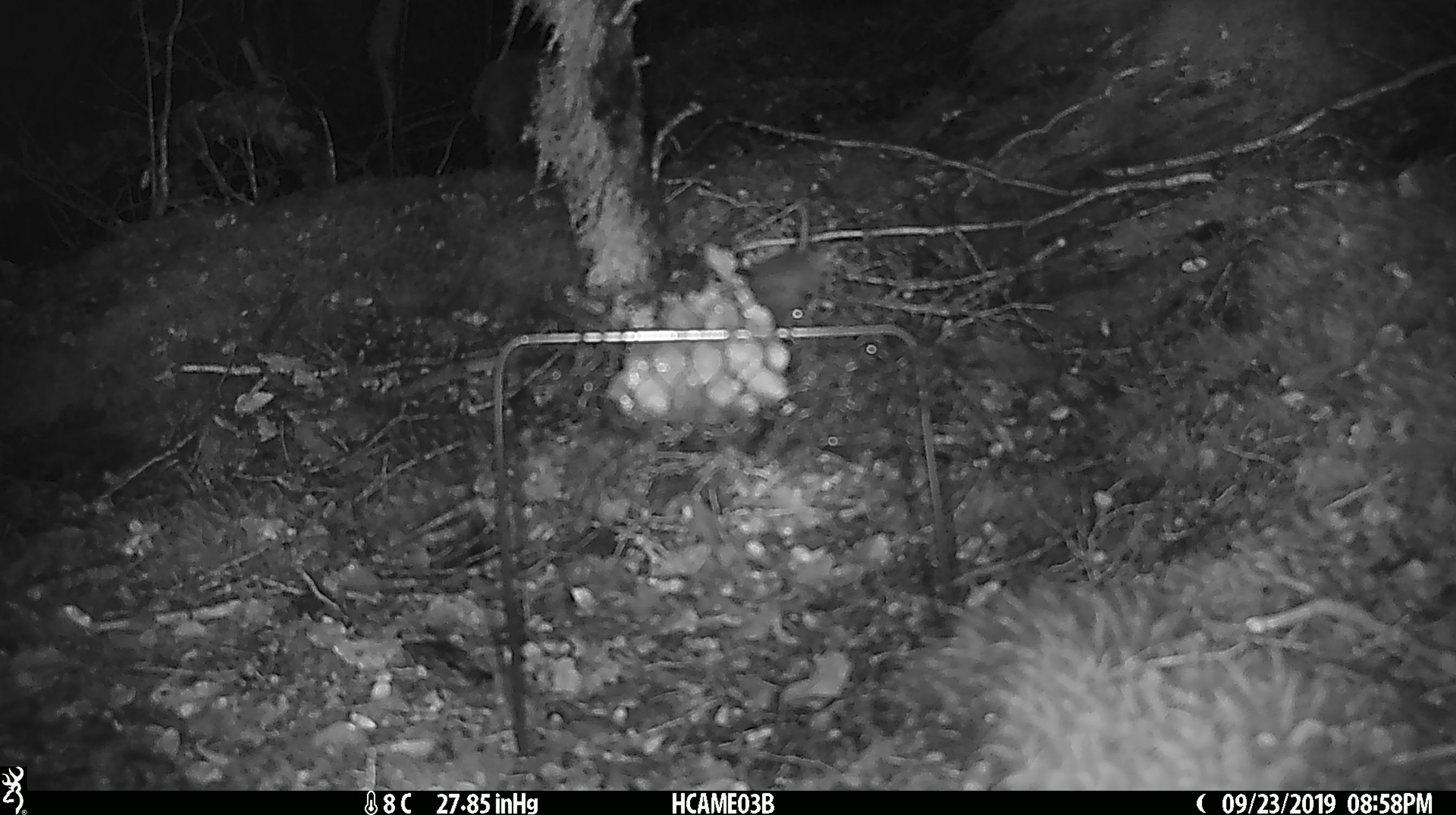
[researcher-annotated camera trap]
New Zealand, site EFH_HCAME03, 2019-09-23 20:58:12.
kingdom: Animalia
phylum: Chordata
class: Mammalia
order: Rodentia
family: Muridae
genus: Mus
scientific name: Mus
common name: mouse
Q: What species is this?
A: Mouse (Mus).